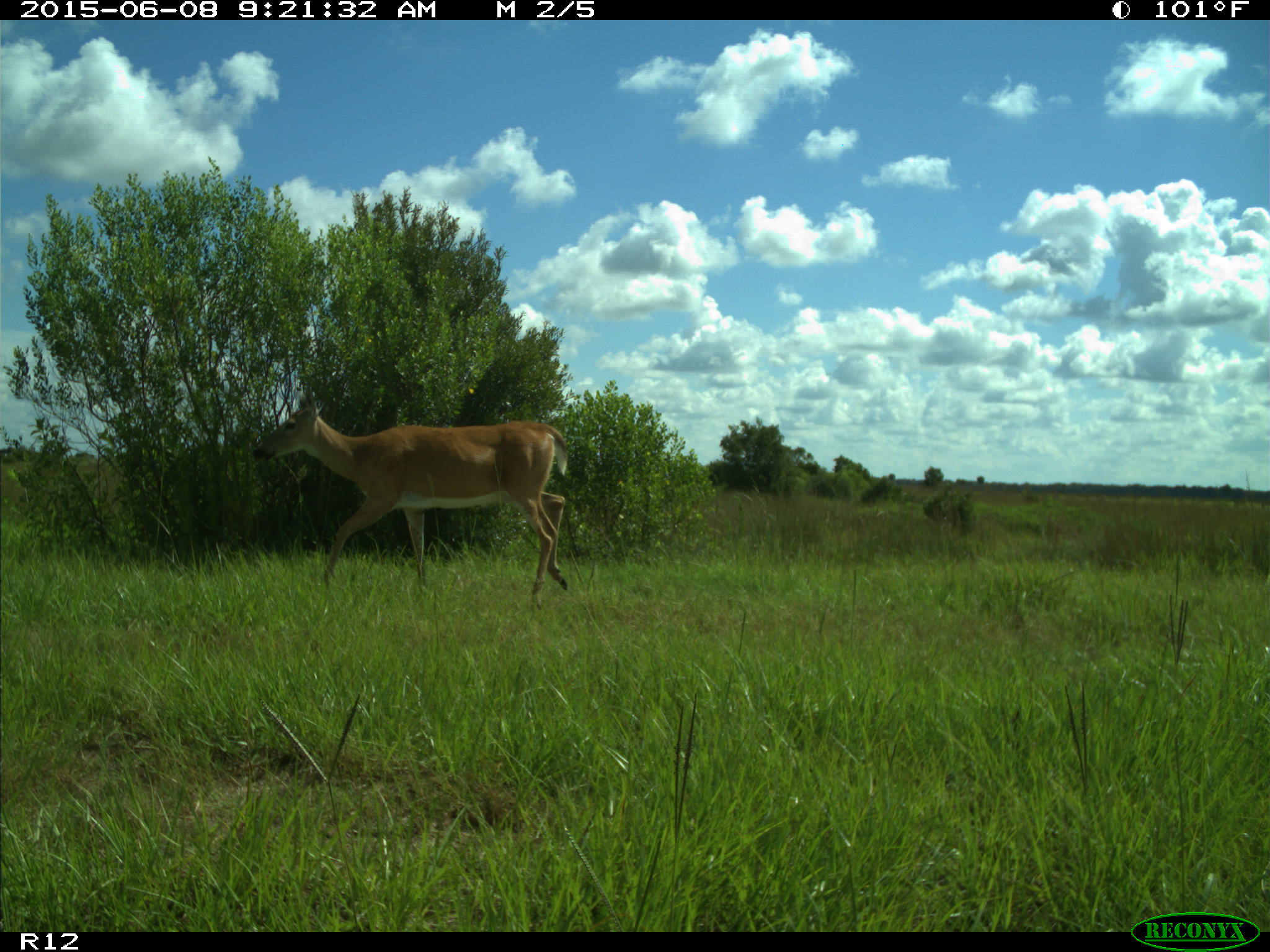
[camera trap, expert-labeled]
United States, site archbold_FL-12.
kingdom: Animalia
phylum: Chordata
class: Mammalia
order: Artiodactyla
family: Cervidae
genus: Odocoileus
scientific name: Odocoileus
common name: deer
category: unidentified deer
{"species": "unidentified deer (deer) (Odocoileus)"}